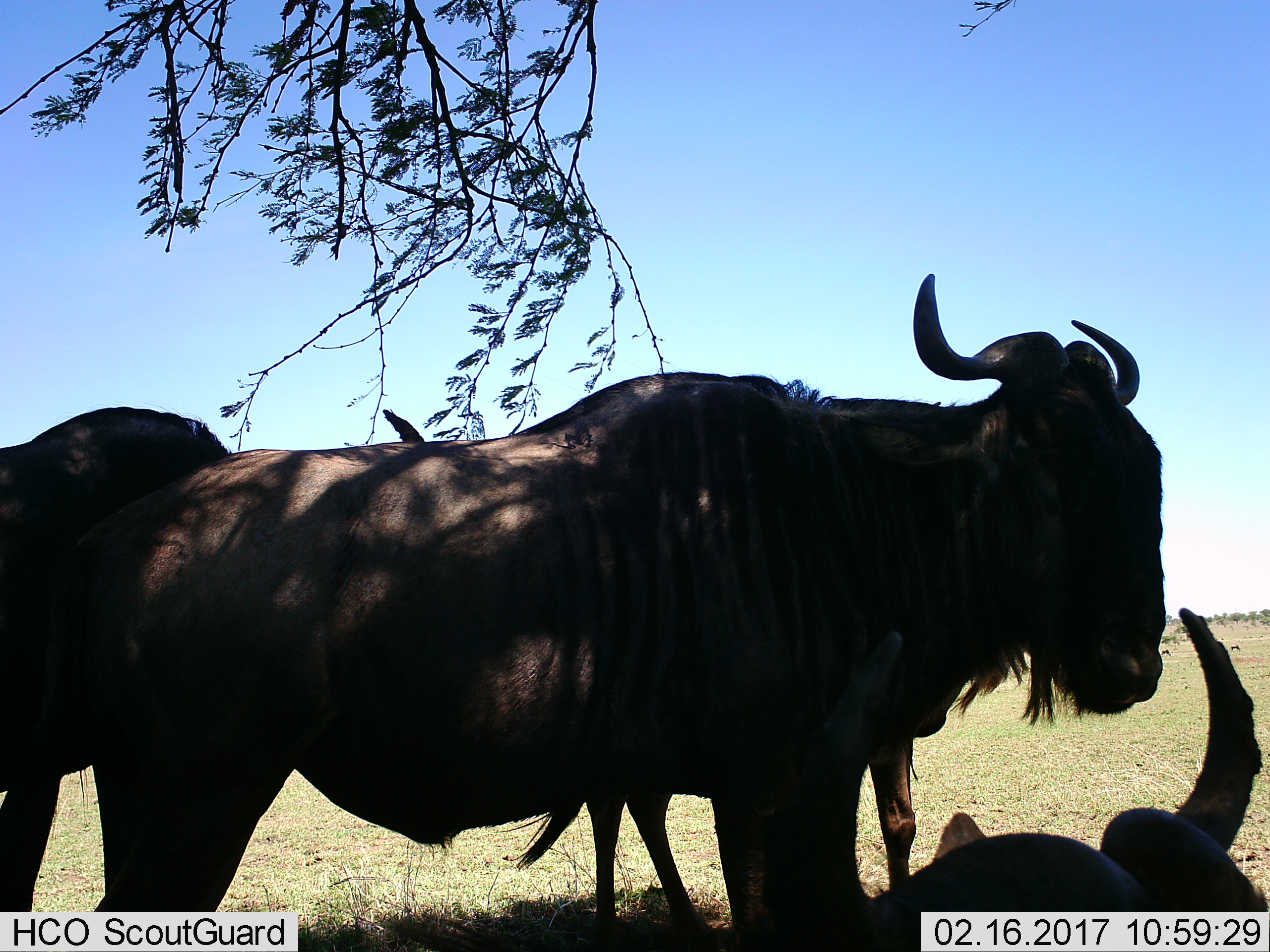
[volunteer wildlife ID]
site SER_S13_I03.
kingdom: Animalia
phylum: Chordata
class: Mammalia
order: Artiodactyla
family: Bovidae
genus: Connochaetes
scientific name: Connochaetes taurinus taurinus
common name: blue wildebeest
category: wildebeestblue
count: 3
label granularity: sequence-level